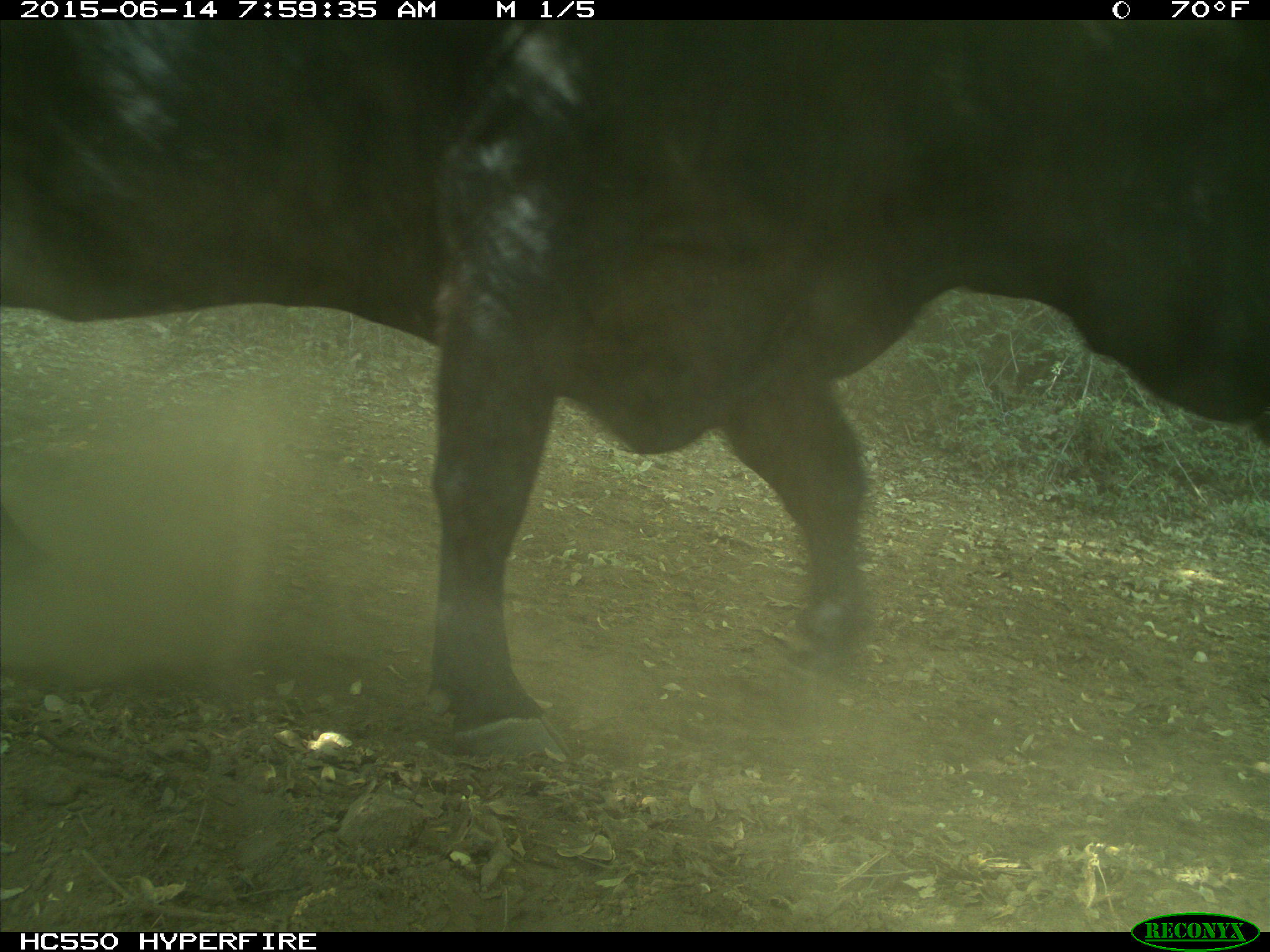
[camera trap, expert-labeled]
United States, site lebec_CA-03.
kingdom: Animalia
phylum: Chordata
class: Mammalia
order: Artiodactyla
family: Bovidae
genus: Bos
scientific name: Bos taurus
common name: domestic cow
Bos taurus (domestic cow).